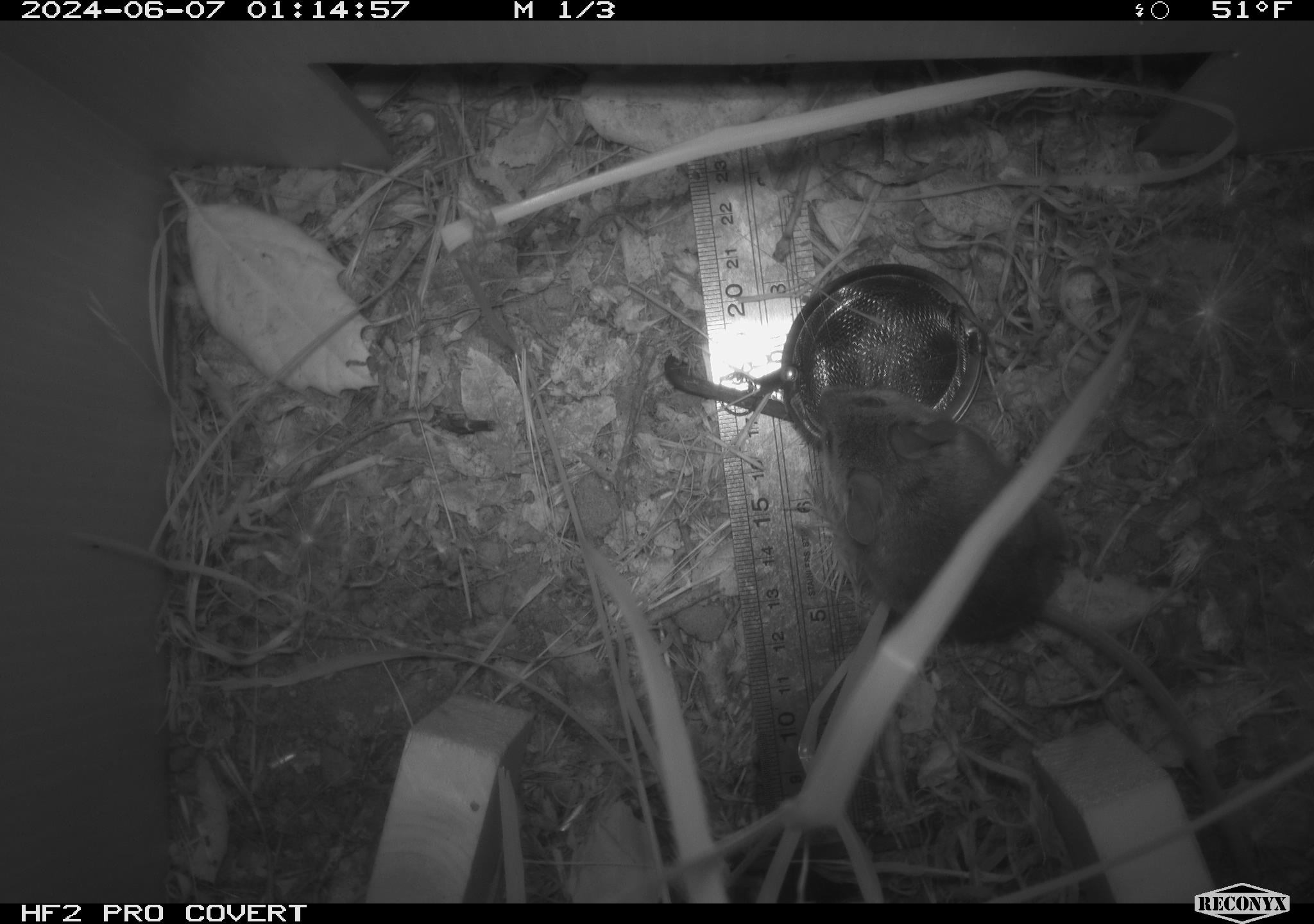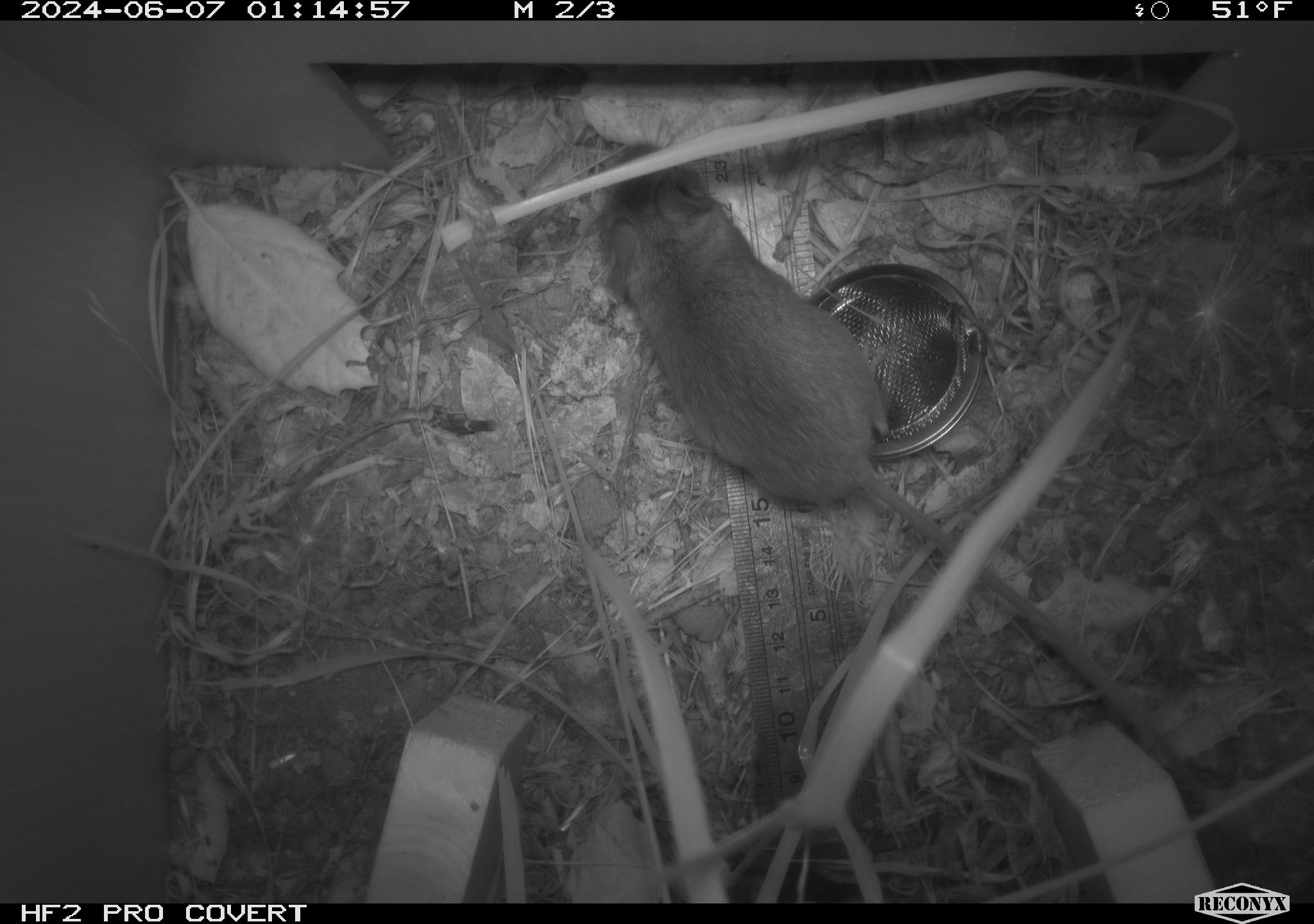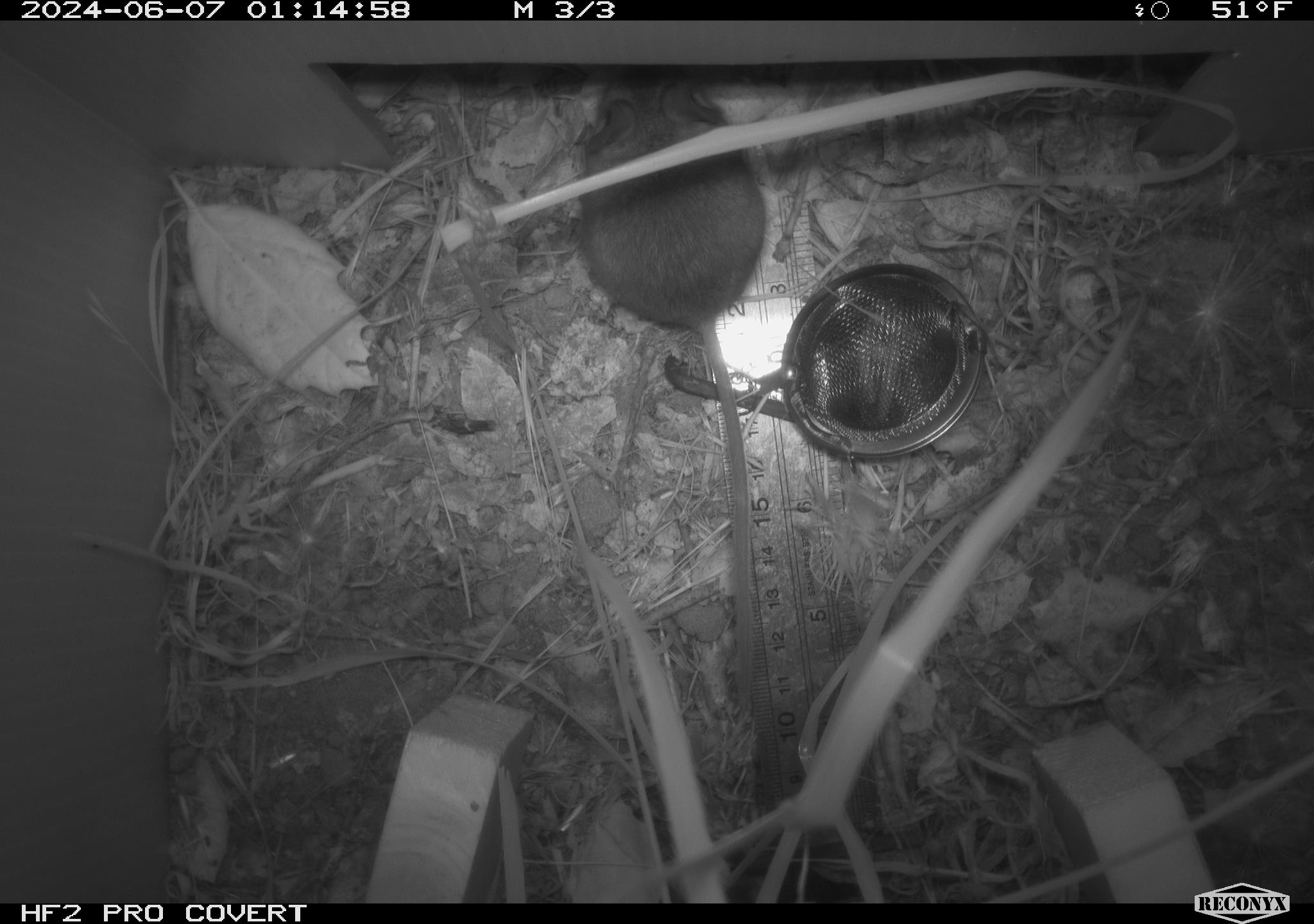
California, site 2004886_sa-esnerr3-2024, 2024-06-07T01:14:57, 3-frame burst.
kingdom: Animalia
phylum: Chordata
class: Mammalia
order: Rodentia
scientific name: Rodentia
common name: rodent